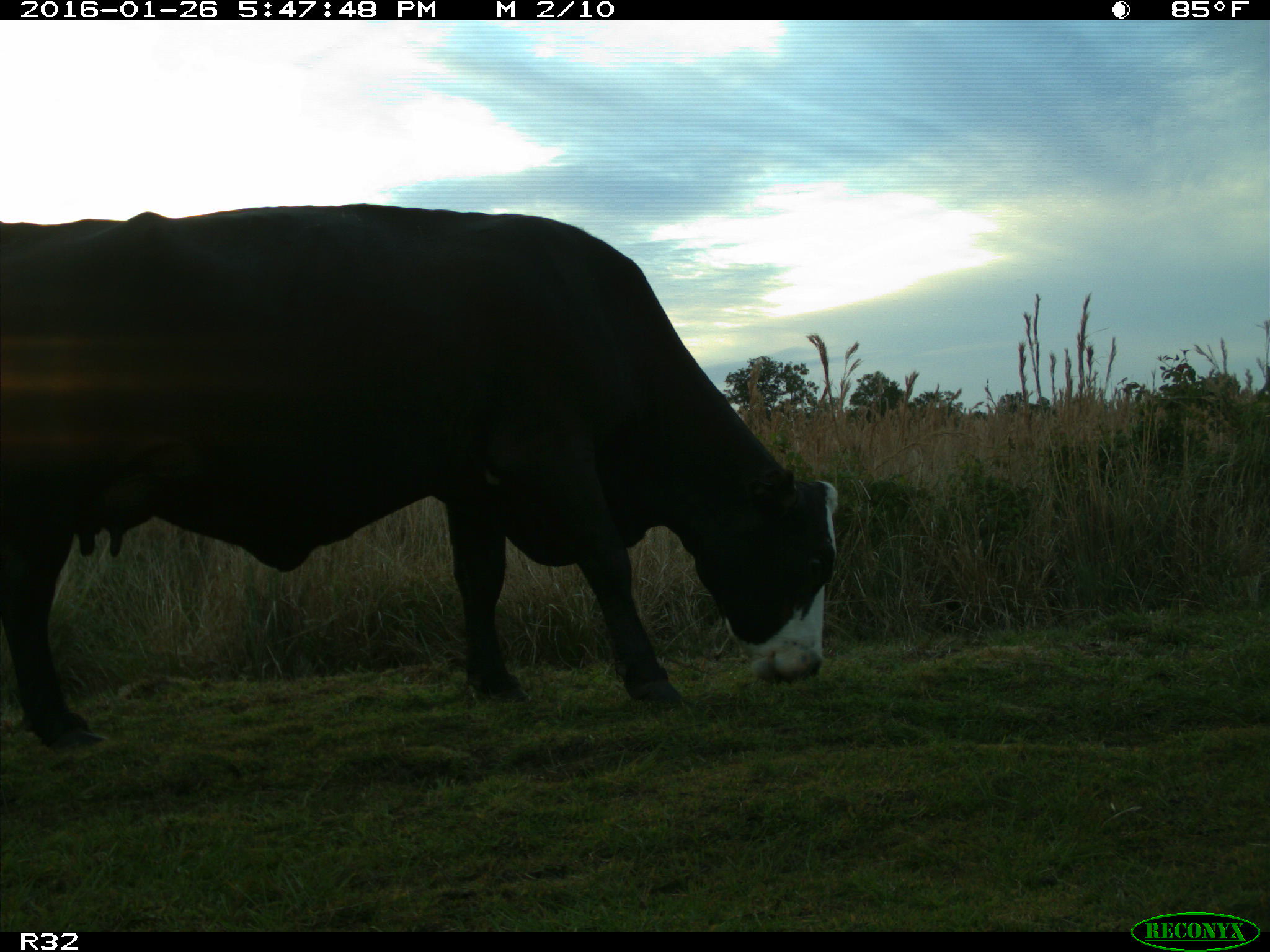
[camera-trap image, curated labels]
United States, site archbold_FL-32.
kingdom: Animalia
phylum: Chordata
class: Mammalia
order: Artiodactyla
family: Bovidae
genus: Bos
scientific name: Bos taurus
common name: domestic cow